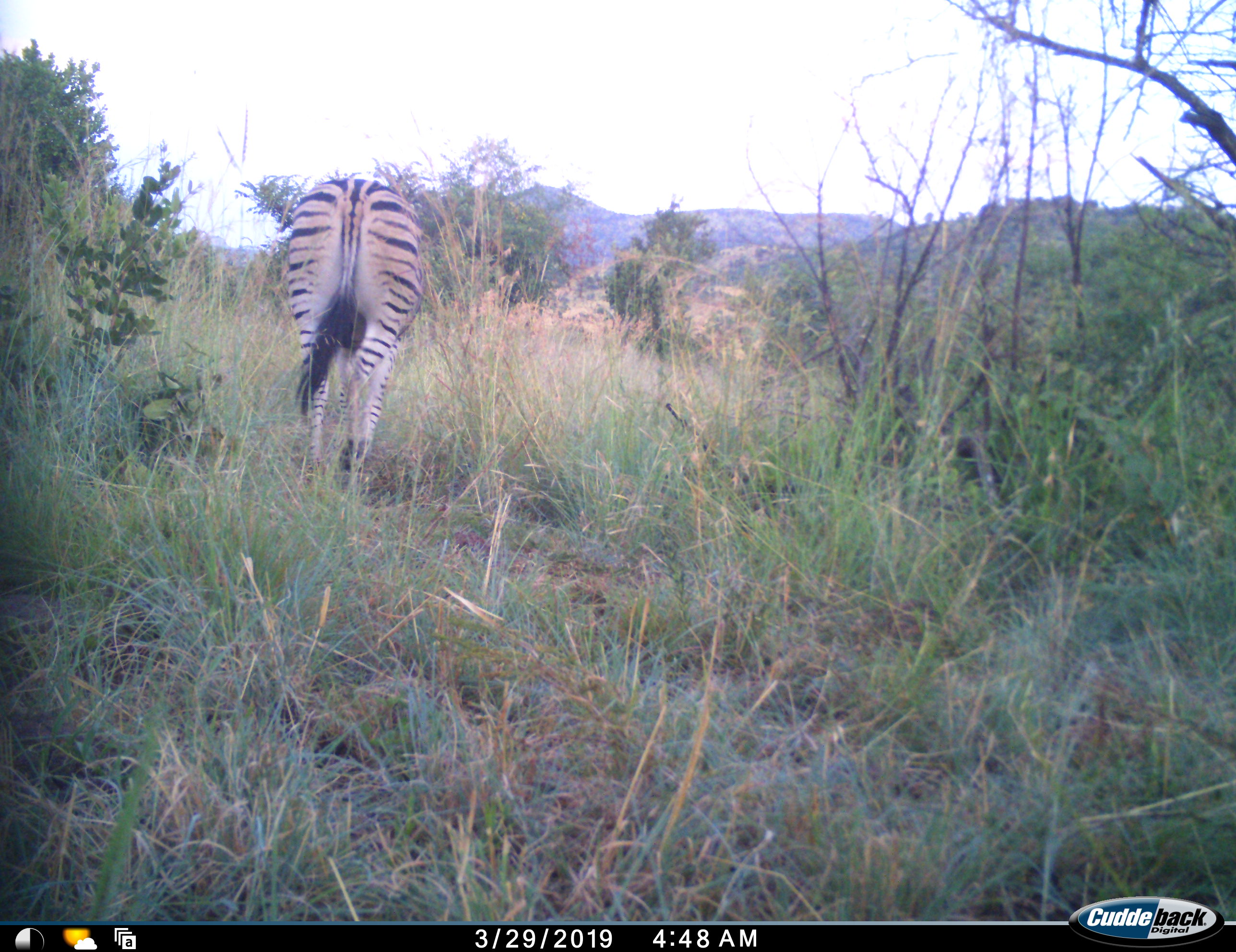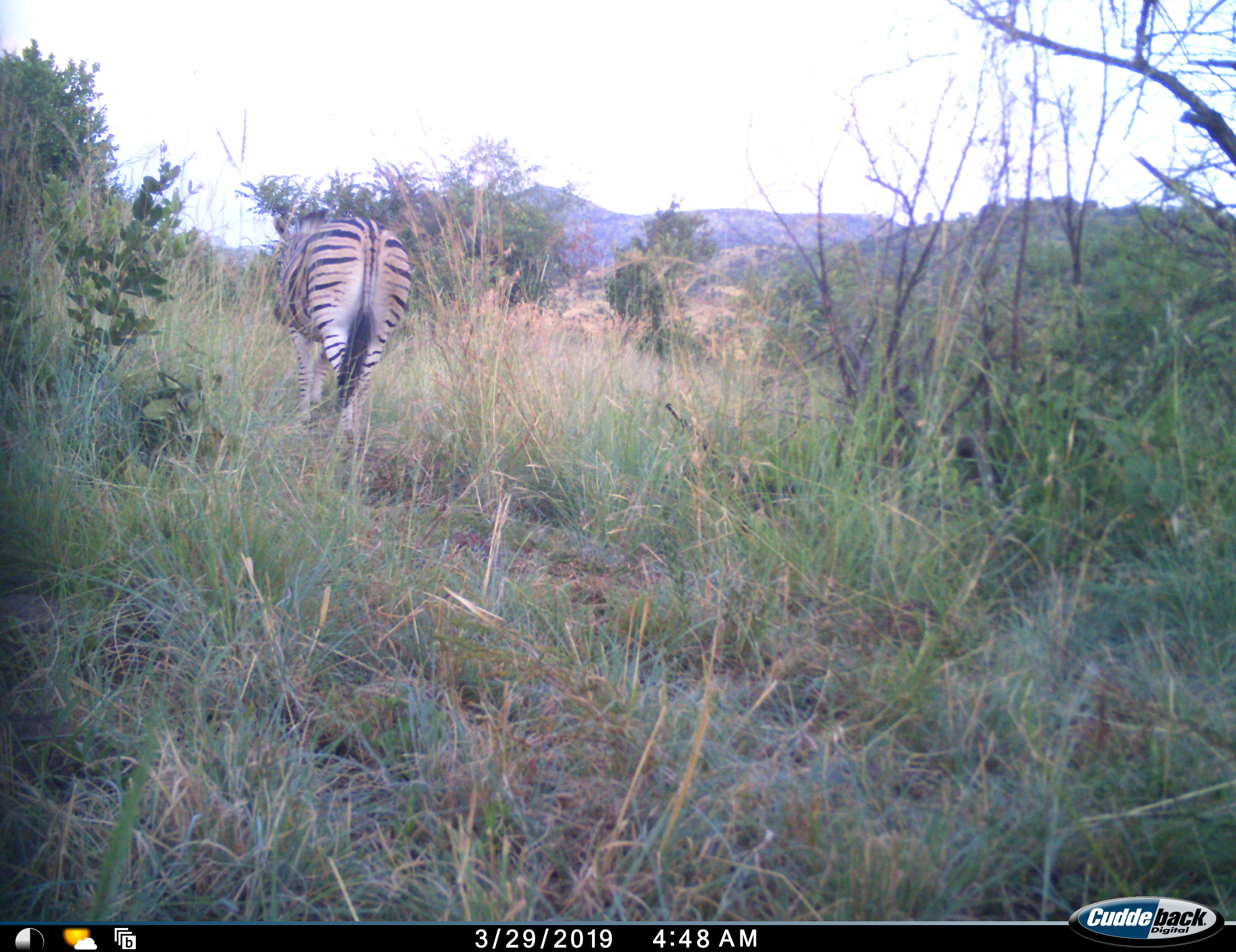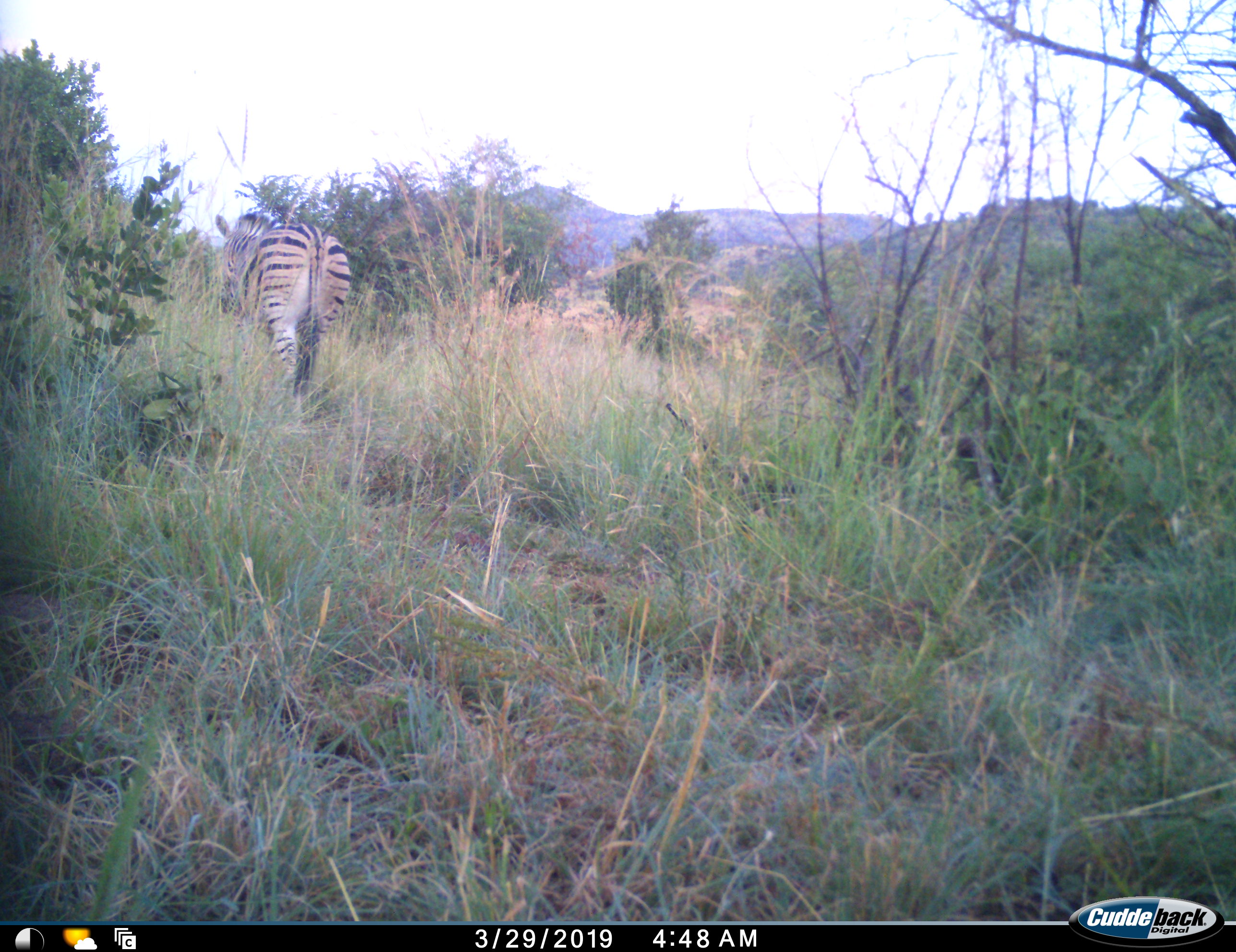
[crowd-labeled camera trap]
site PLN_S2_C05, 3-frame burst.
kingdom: Animalia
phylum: Chordata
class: Mammalia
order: Perissodactyla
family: Equidae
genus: Equus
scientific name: Equus quagga burchellii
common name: burchell's zebra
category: zebraburchells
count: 1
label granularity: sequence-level